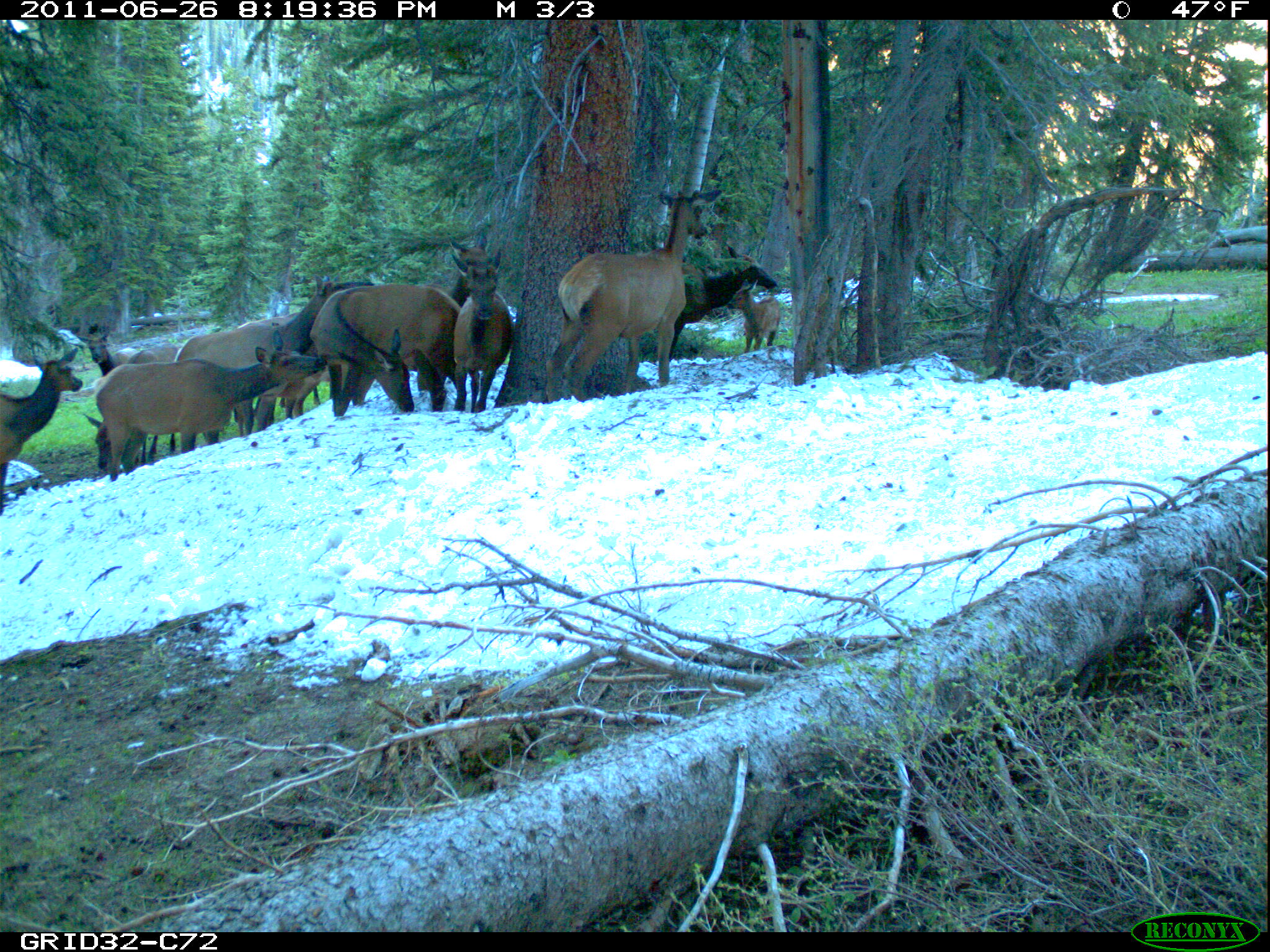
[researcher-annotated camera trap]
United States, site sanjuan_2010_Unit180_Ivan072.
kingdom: Animalia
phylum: Chordata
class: Mammalia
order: Artiodactyla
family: Cervidae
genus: Cervus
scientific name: Cervus elaphus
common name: red deer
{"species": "Cervus elaphus (red deer)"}